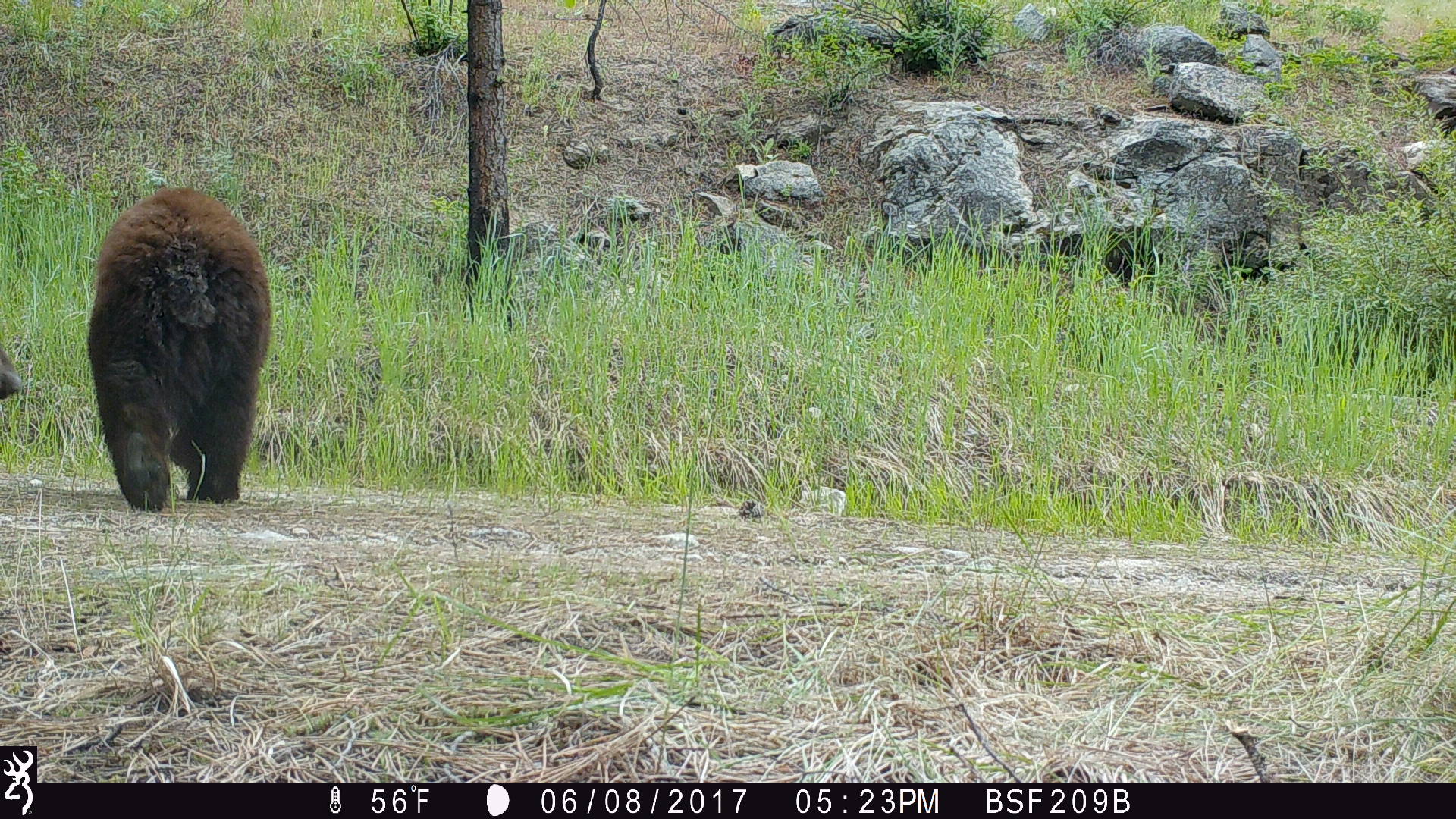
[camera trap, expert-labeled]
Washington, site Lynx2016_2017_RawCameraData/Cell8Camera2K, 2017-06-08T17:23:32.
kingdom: Animalia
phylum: Chordata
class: Mammalia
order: Carnivora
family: Ursidae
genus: Ursus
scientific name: Ursus americanus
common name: american black bear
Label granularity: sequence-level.